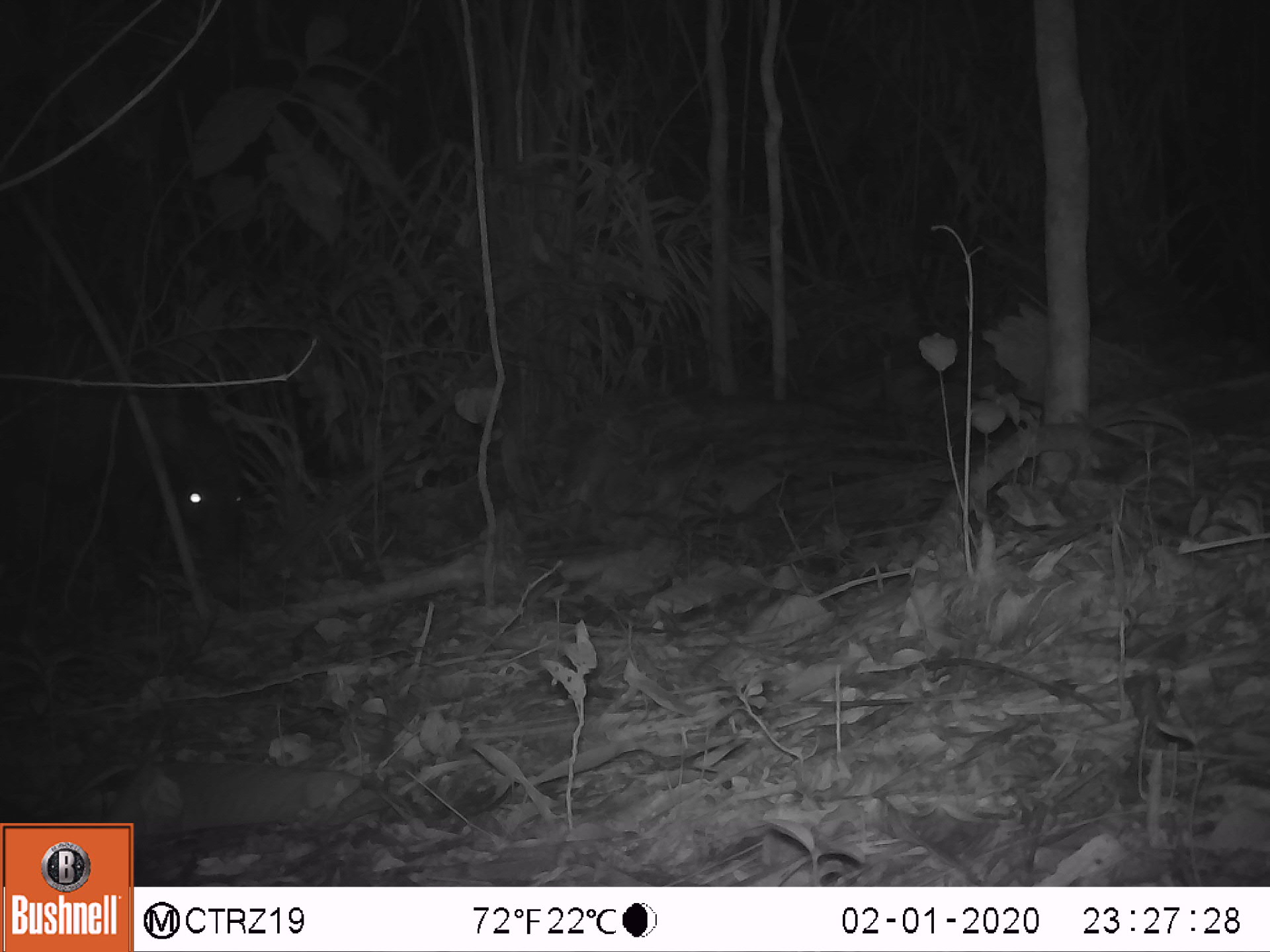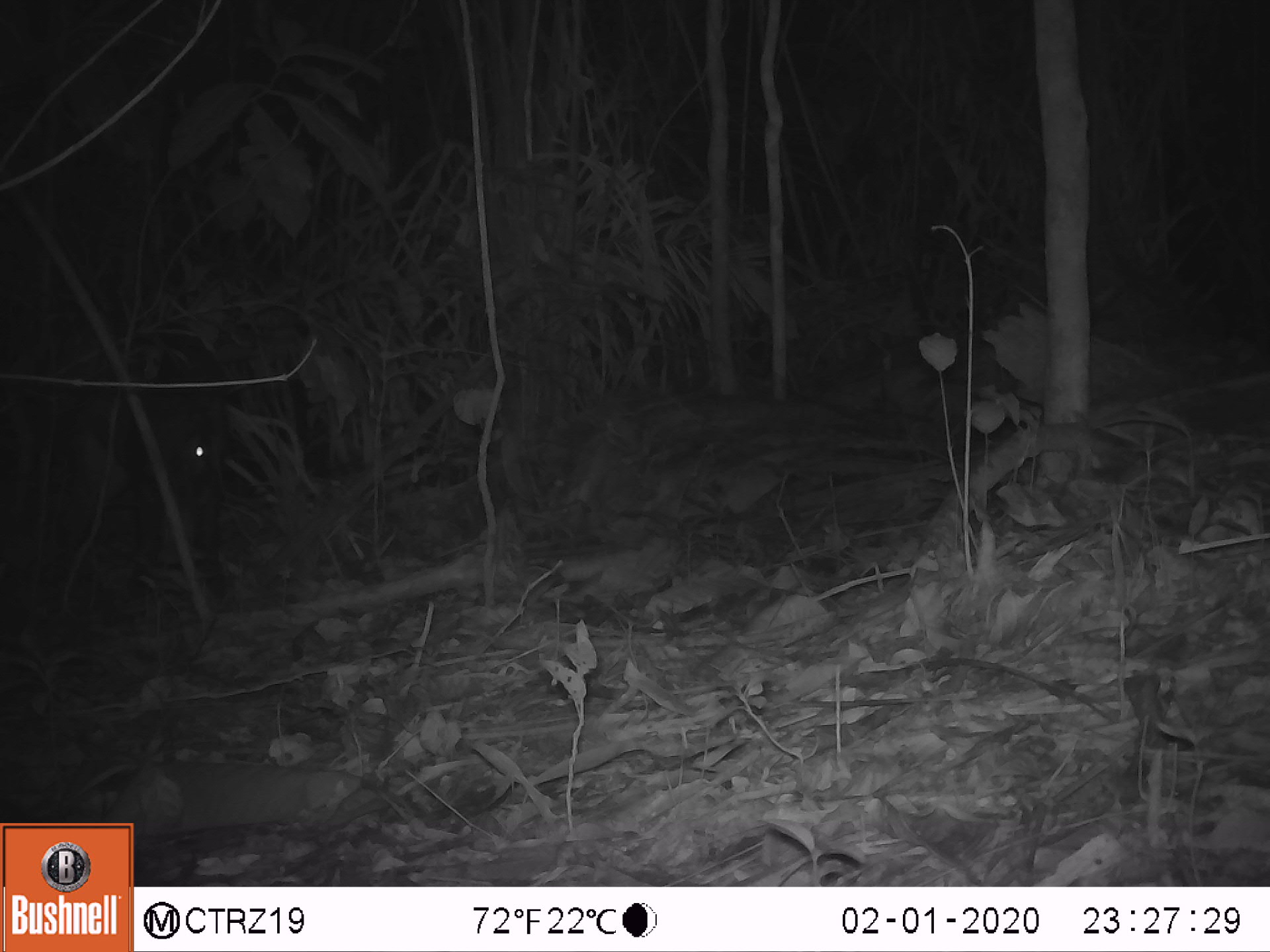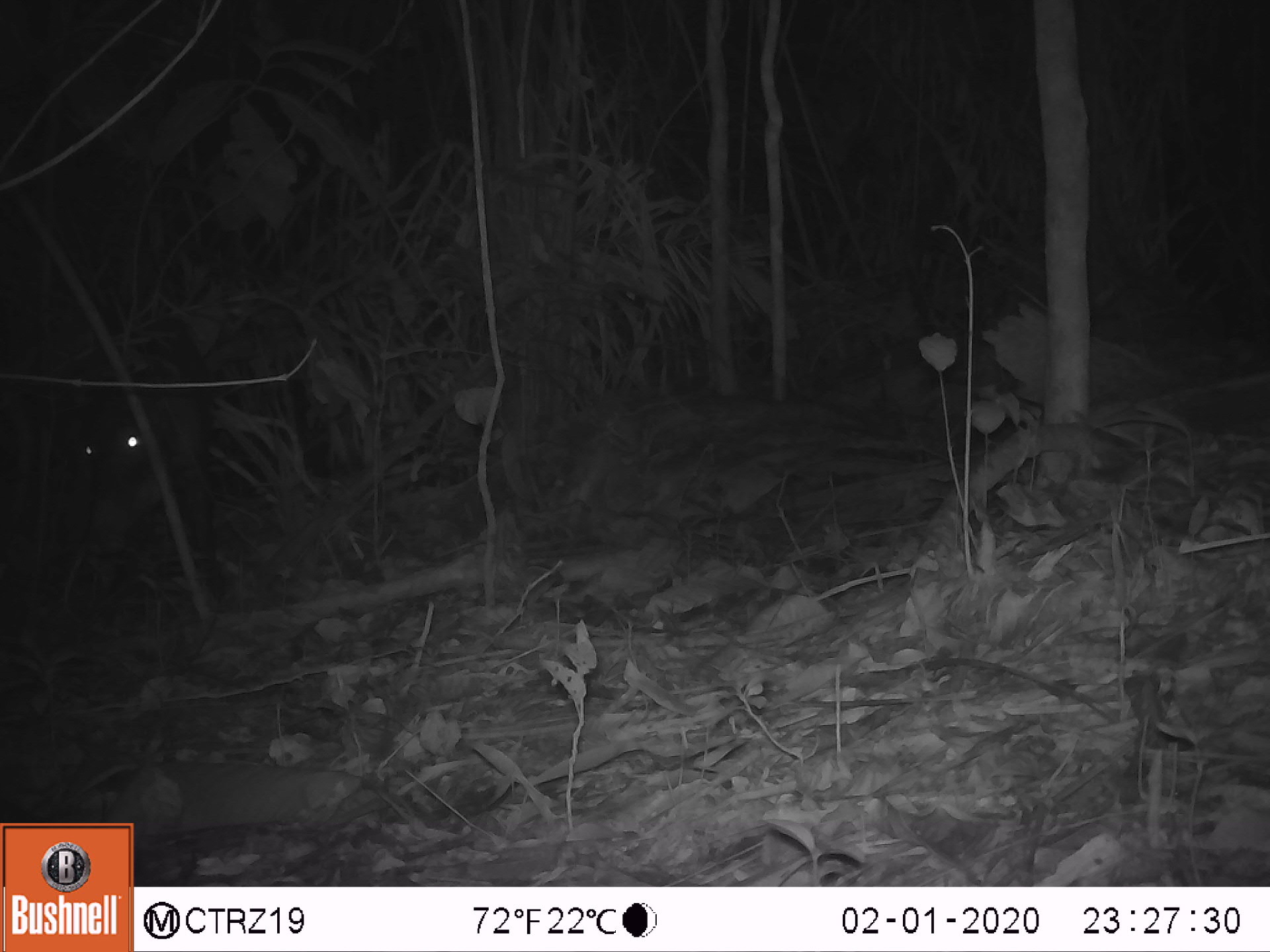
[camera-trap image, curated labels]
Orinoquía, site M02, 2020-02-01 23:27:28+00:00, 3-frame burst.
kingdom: Animalia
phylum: Chordata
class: Mammalia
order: Artiodactyla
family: Tayassuidae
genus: Tayassu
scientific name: Tayassu pecari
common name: white-lipped peccary